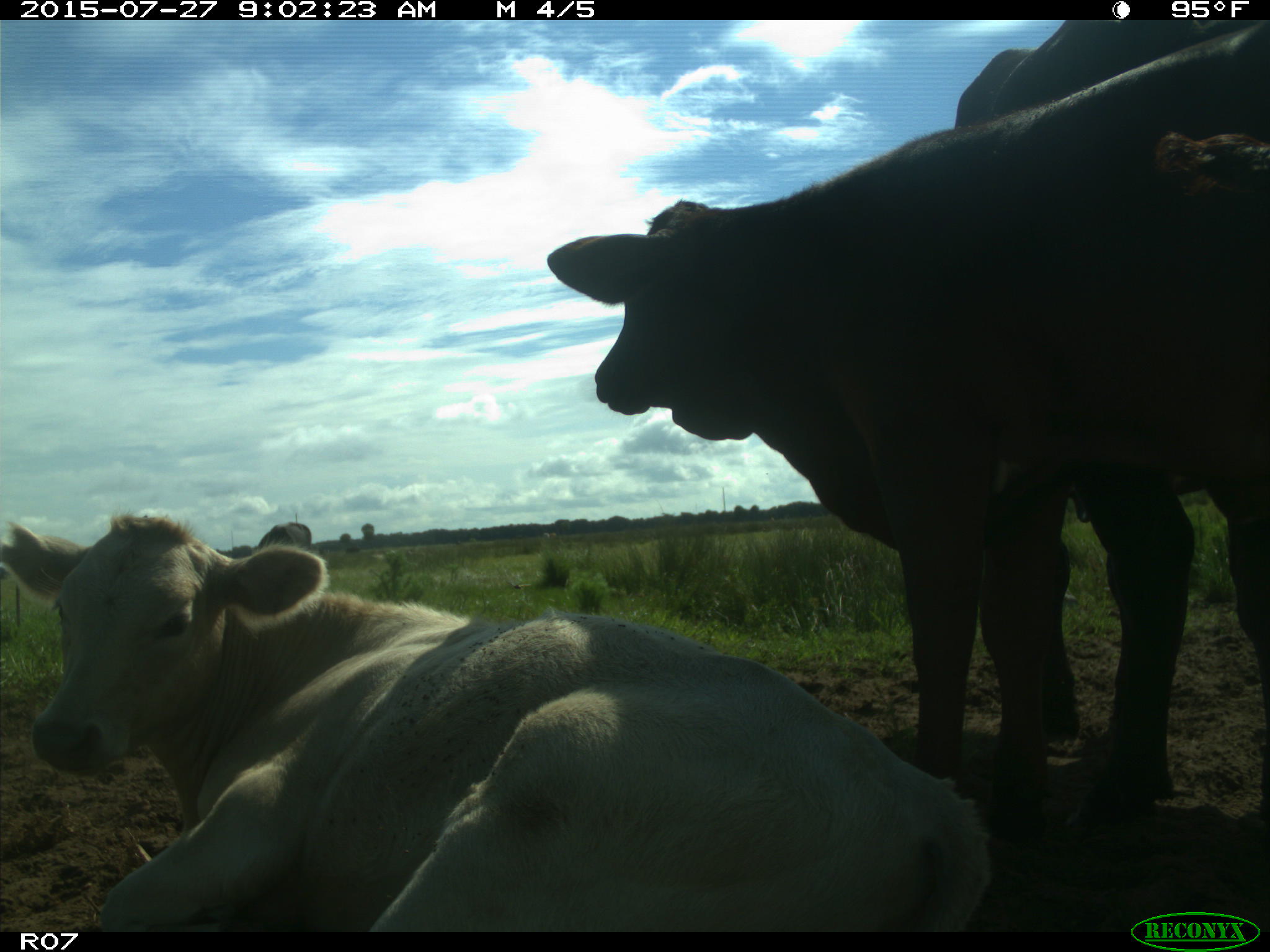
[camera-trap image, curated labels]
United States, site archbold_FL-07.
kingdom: Animalia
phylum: Chordata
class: Mammalia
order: Artiodactyla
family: Bovidae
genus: Bos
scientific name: Bos taurus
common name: domestic cow